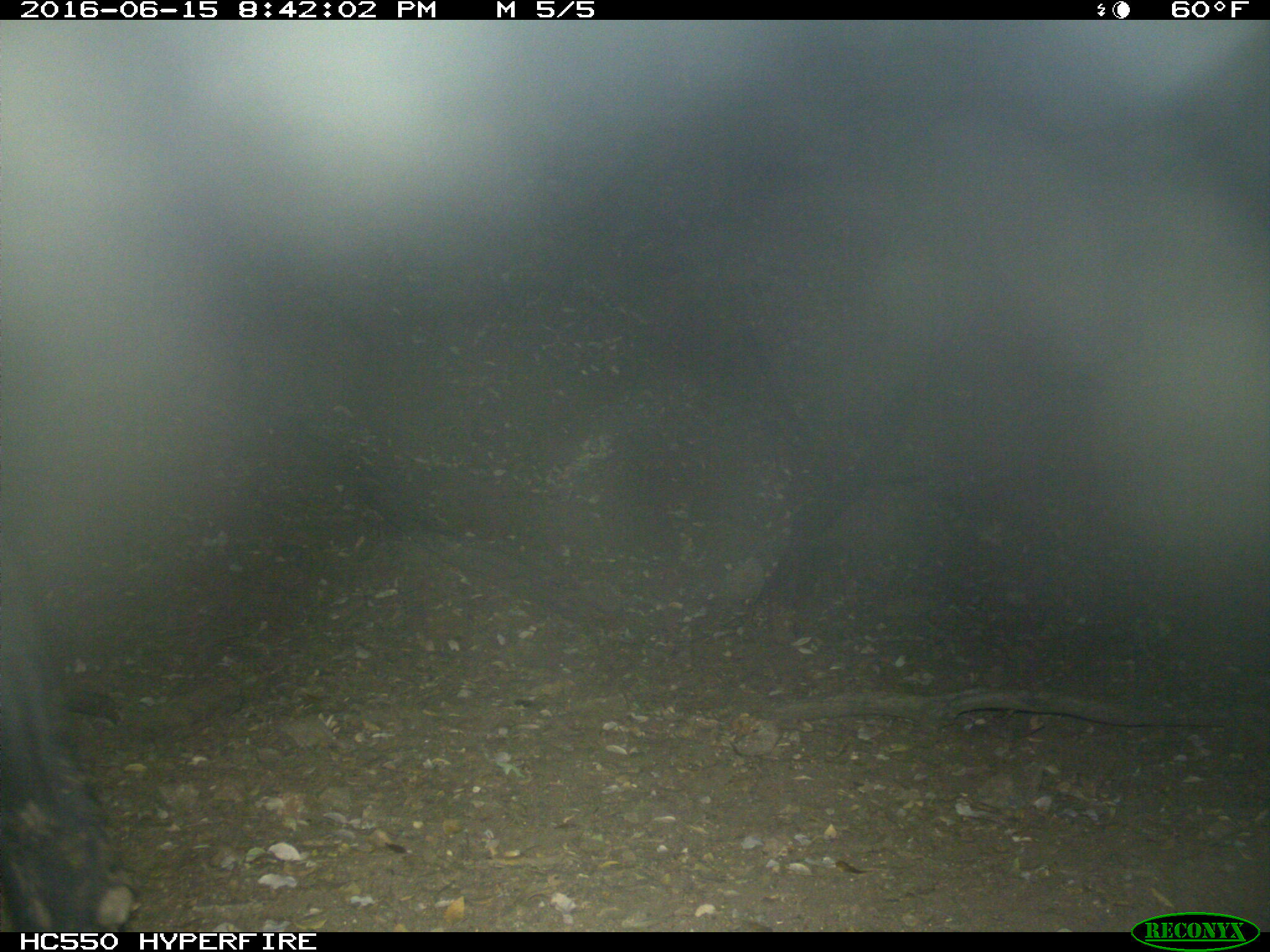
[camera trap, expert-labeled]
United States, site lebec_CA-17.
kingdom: Animalia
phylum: Chordata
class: Mammalia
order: Artiodactyla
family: Bovidae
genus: Bos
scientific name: Bos taurus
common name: domestic cow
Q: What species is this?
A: Bos taurus (domestic cow).